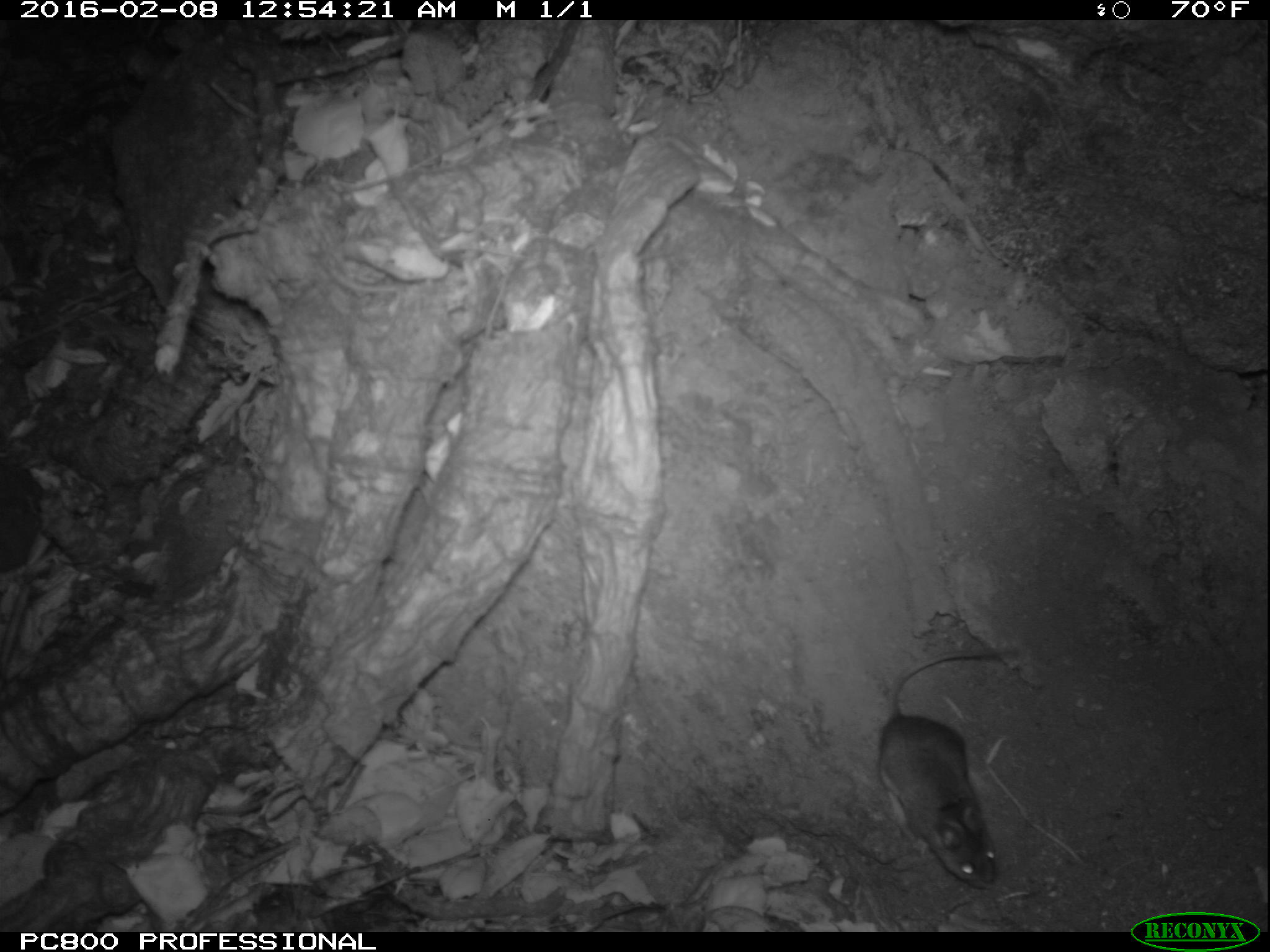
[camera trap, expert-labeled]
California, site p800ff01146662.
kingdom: Animalia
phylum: Chordata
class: Mammalia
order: Rodentia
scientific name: Rodentia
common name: rodent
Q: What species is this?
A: Rodent (Rodentia).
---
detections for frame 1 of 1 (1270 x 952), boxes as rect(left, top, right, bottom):
rodent: rect(876, 642, 1018, 888)